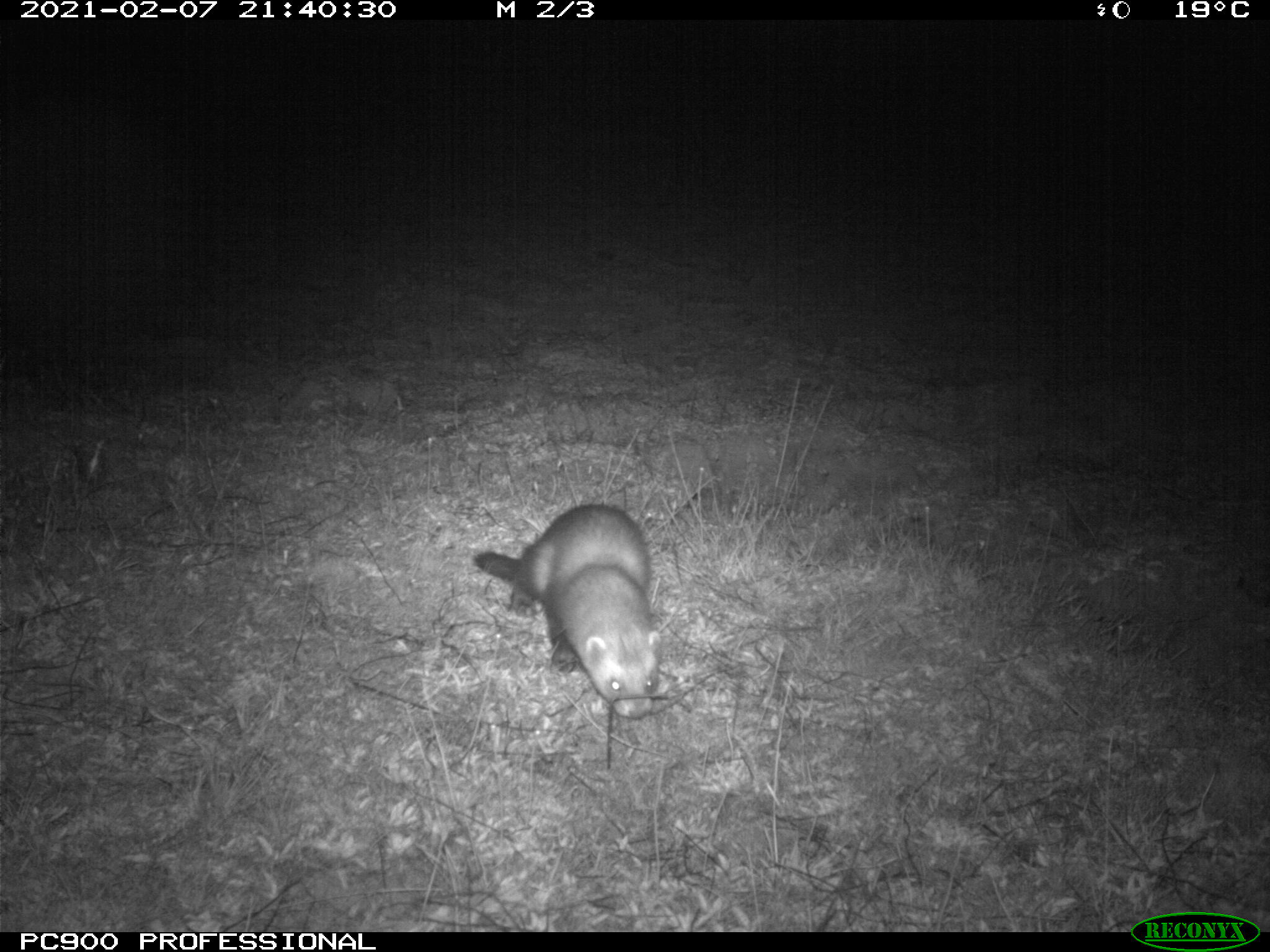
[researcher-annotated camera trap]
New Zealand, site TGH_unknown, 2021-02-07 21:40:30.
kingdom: Animalia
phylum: Chordata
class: Mammalia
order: Carnivora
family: Mustelidae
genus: Mustela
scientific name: Mustela furo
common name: ferret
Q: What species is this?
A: Ferret (Mustela furo).